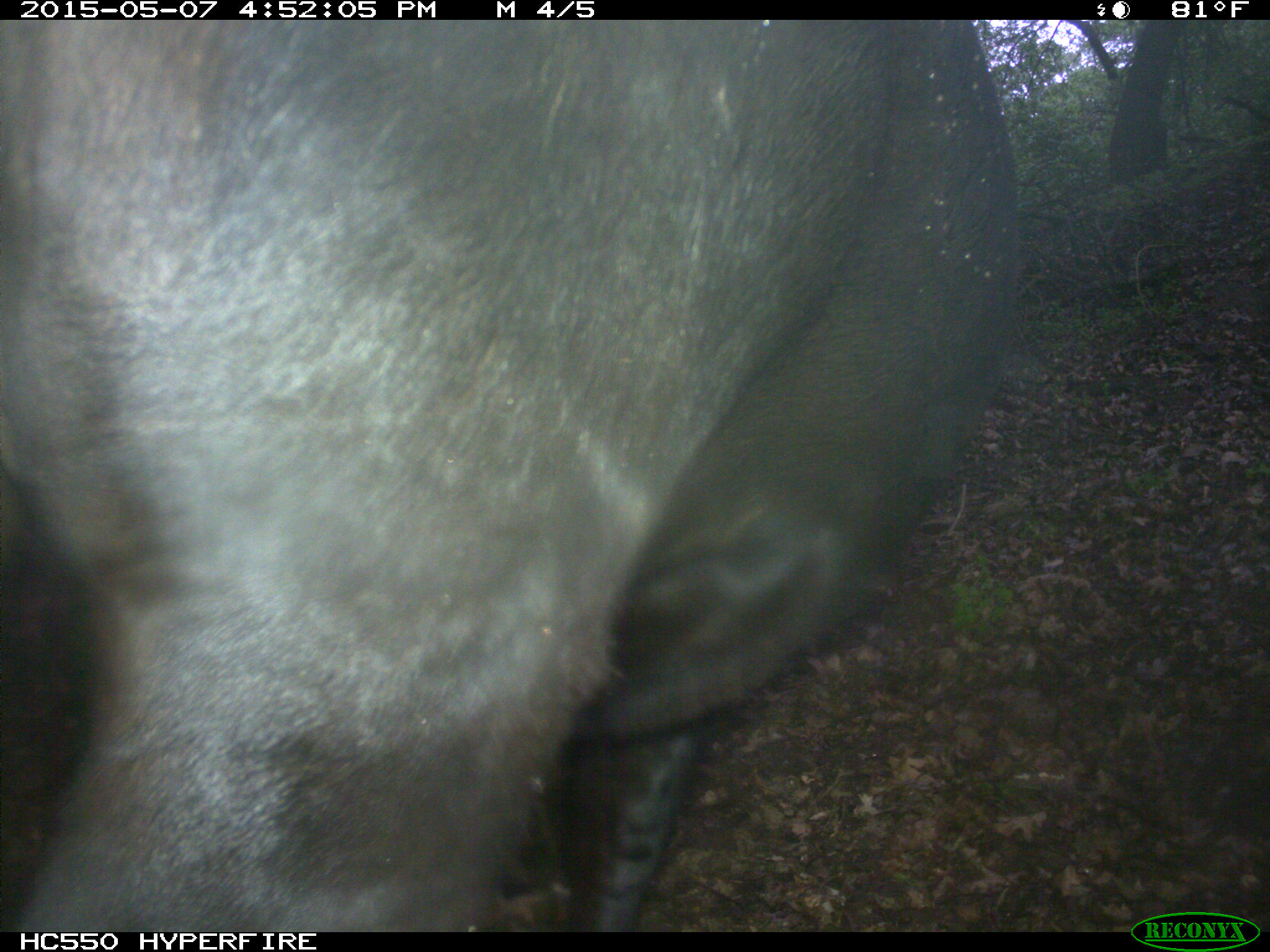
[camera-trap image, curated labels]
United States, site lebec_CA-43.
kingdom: Animalia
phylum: Chordata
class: Mammalia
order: Artiodactyla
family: Bovidae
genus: Bos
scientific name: Bos taurus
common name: domestic cow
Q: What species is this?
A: Bos taurus (domestic cow).